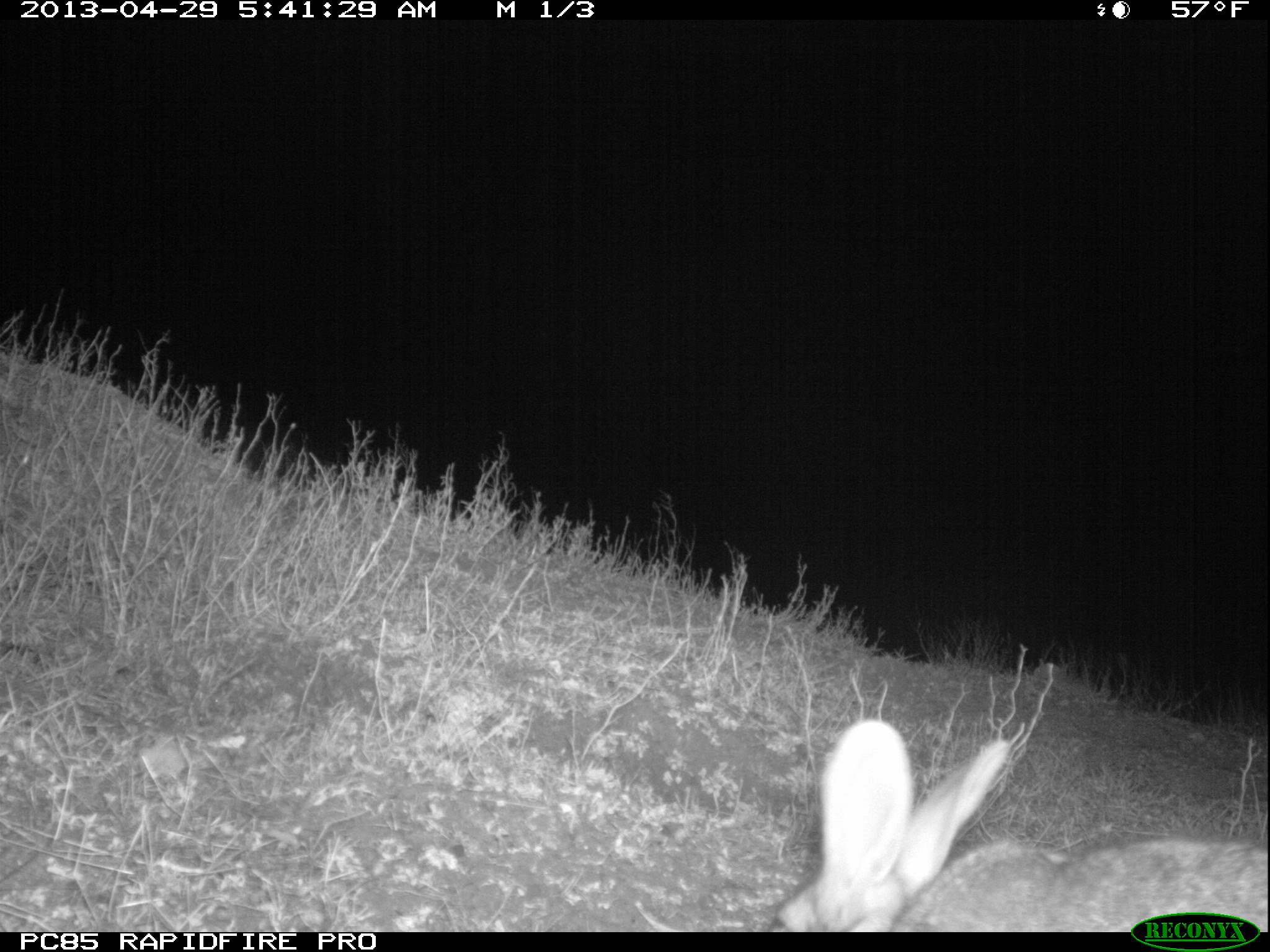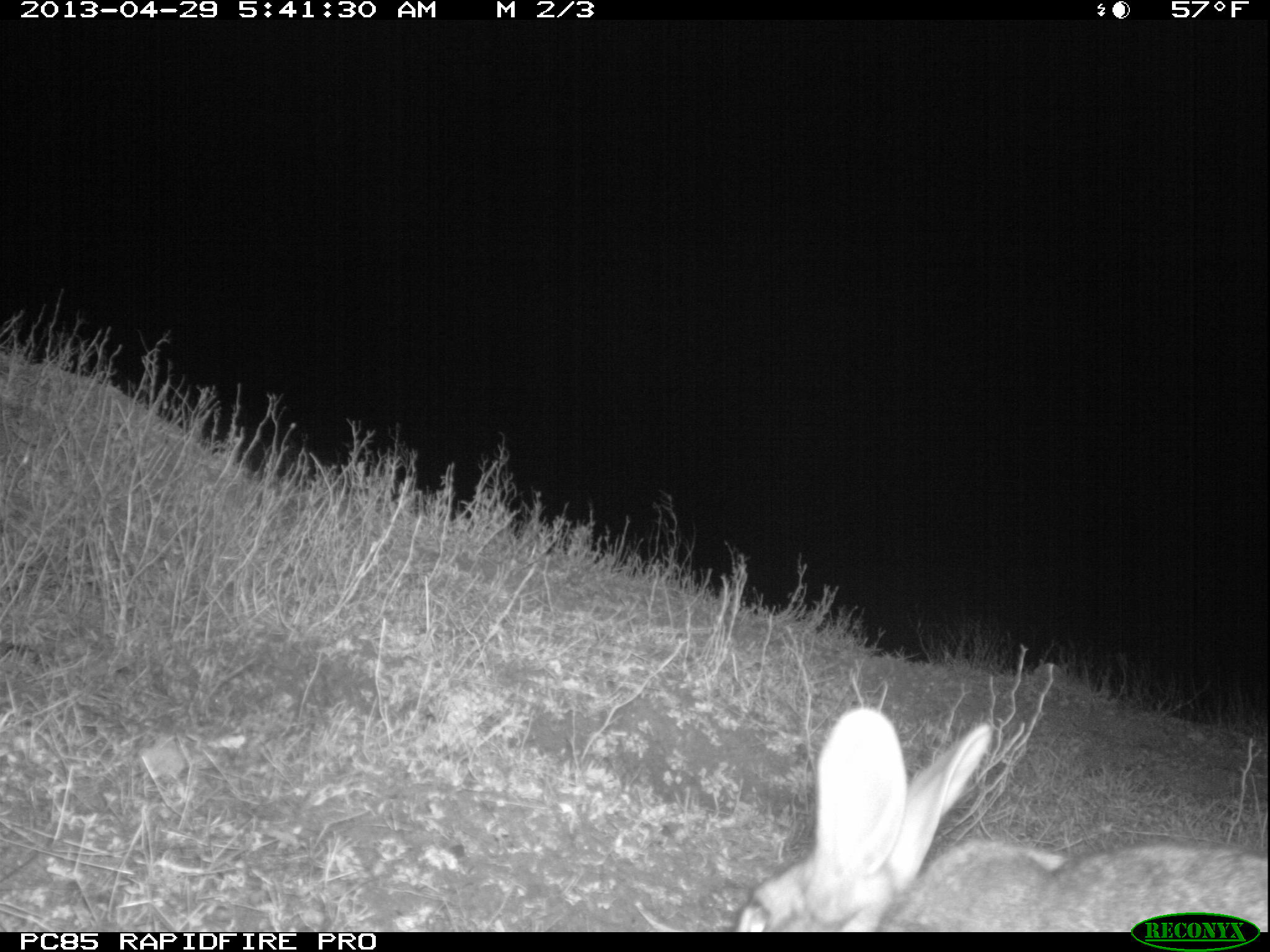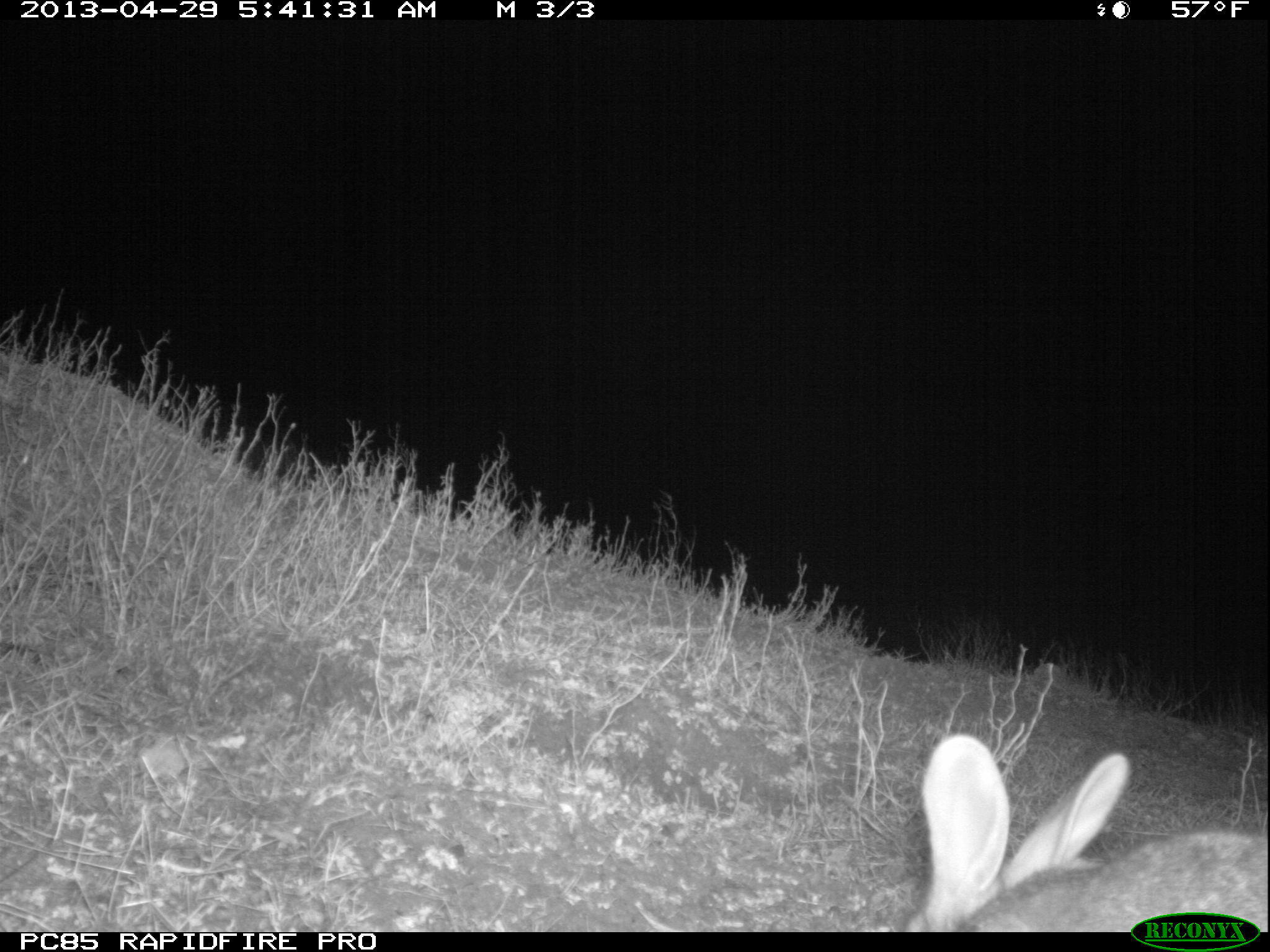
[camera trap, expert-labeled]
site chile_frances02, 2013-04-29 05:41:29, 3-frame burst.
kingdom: Animalia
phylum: Chordata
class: Mammalia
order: Lagomorpha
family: Leporidae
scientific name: Leporidae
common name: rabbits and hares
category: rabbit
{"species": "rabbit (rabbits and hares) (Leporidae)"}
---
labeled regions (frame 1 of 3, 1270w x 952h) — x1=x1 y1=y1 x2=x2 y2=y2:
rabbit: x1=768 y1=720 x2=1266 y2=932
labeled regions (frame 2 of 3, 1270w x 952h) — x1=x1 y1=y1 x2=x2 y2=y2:
rabbit: x1=724 y1=708 x2=1269 y2=910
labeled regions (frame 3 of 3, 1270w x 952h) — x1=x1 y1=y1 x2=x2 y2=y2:
rabbit: x1=901 y1=738 x2=1266 y2=932